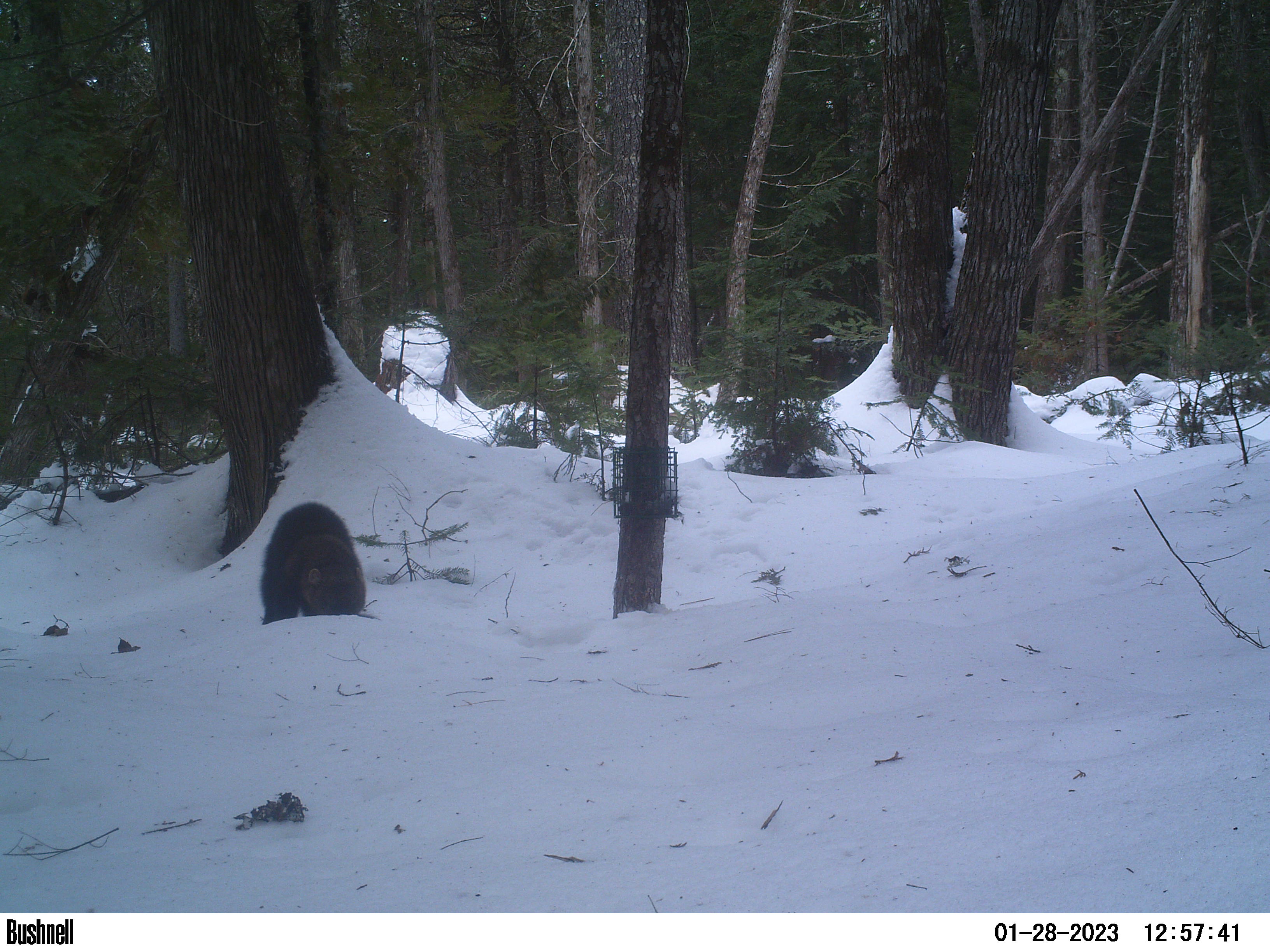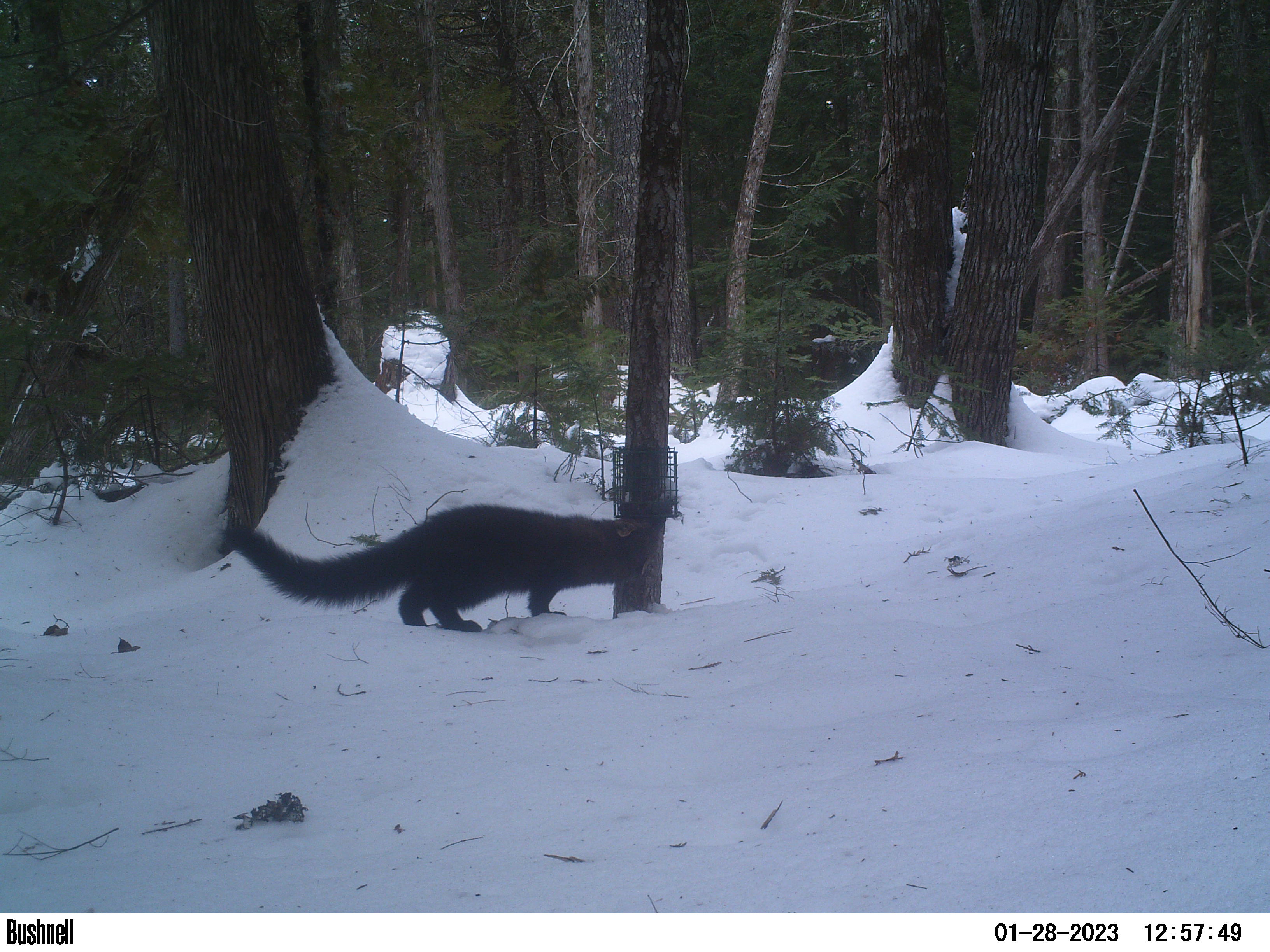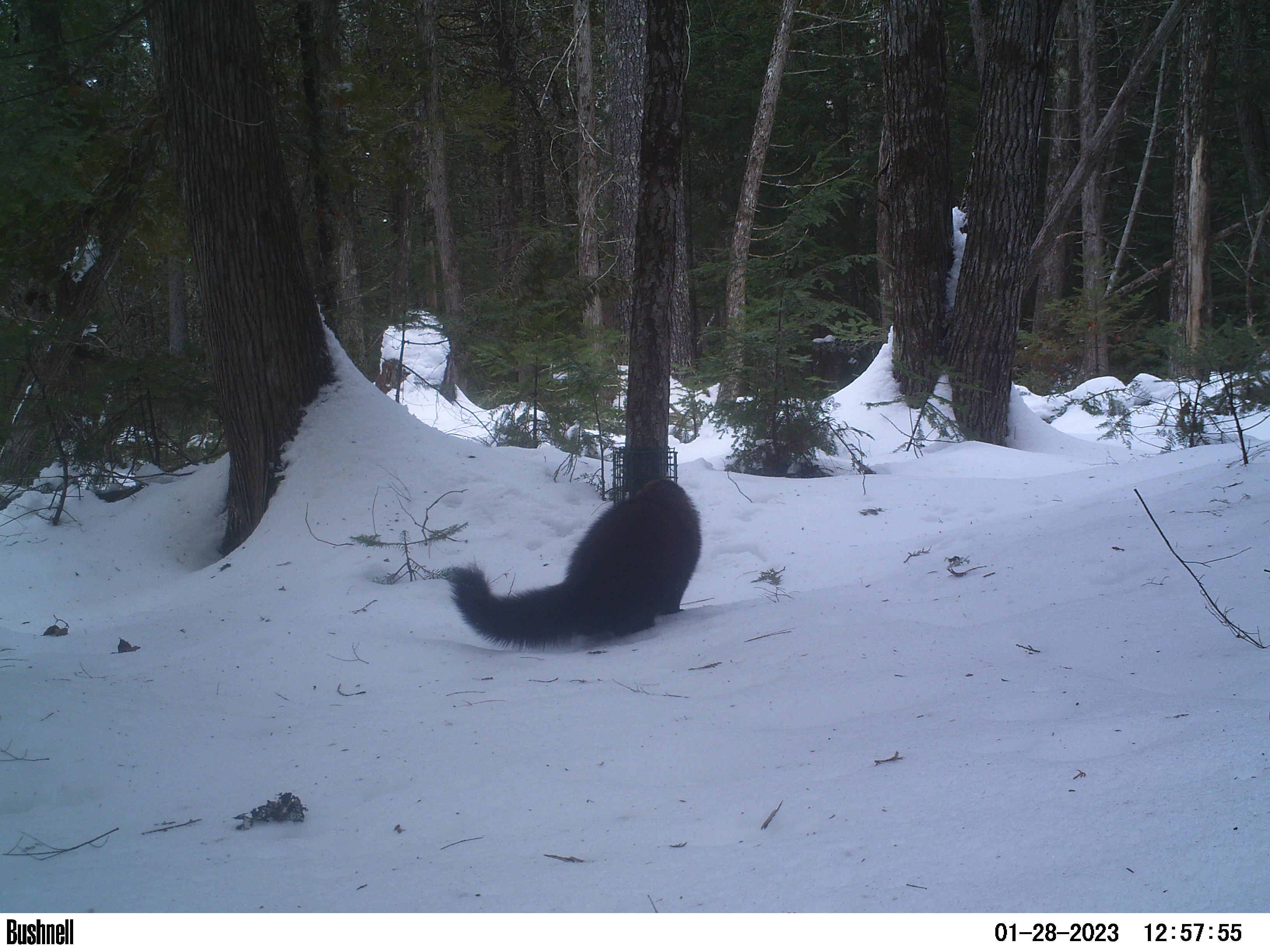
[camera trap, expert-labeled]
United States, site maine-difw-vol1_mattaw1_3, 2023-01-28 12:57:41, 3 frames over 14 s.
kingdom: Animalia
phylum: Chordata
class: Mammalia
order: Carnivora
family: Mustelidae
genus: Pekania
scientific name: Pekania pennanti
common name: fisher